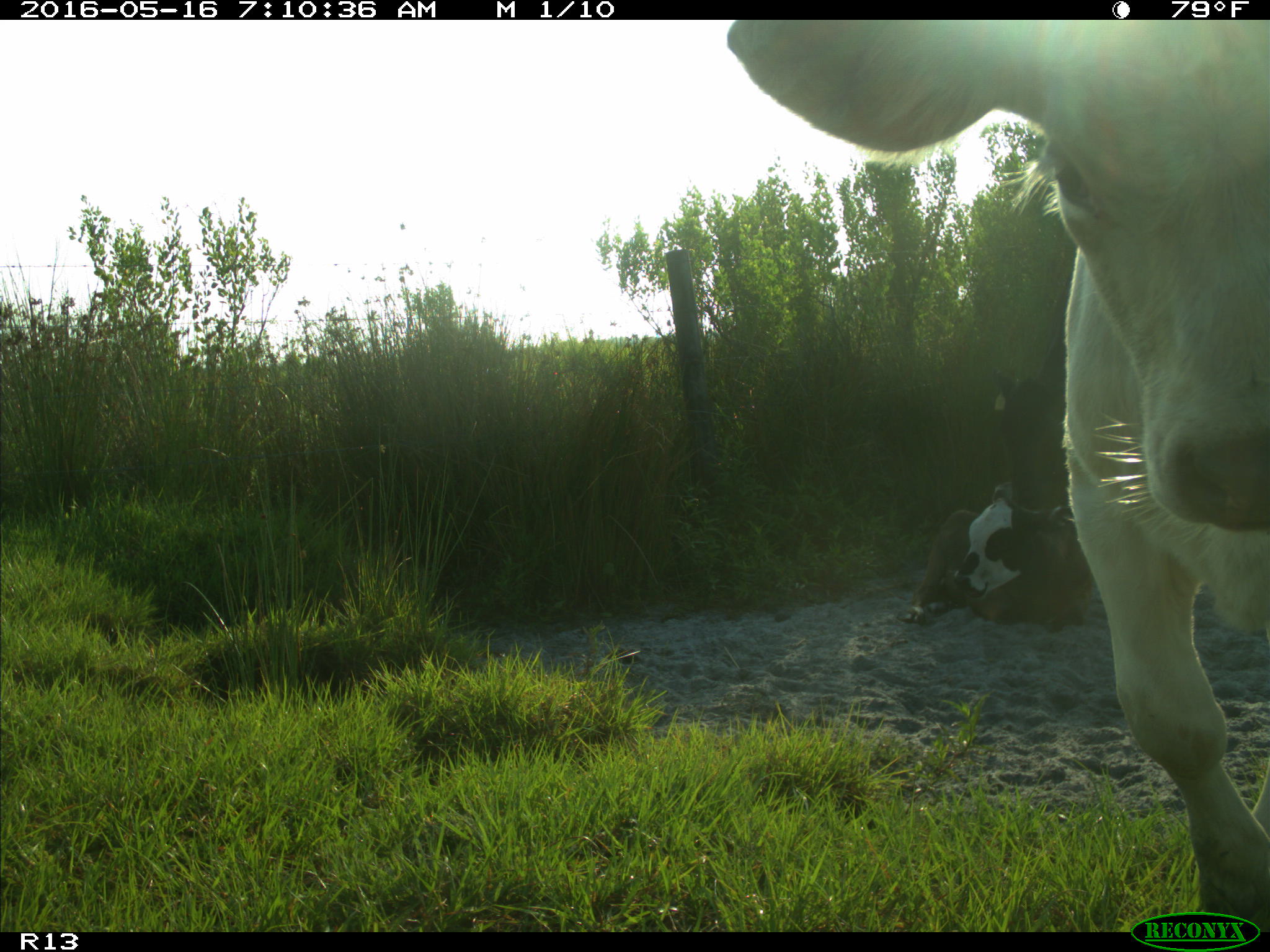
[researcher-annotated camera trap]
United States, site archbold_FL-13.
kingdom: Animalia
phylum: Chordata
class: Mammalia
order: Artiodactyla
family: Bovidae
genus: Bos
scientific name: Bos taurus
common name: domestic cow